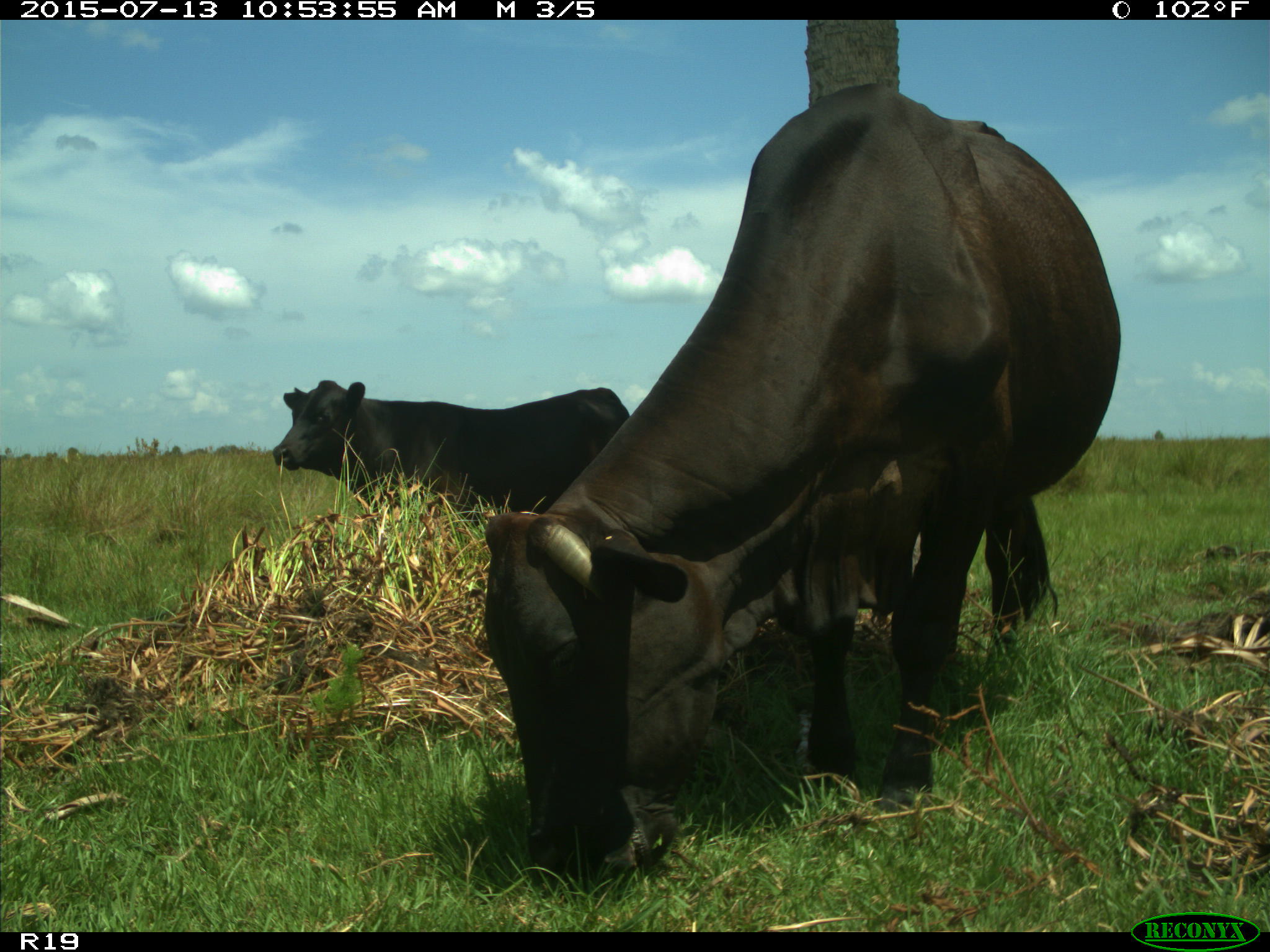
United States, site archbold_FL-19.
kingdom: Animalia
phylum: Chordata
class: Mammalia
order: Artiodactyla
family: Bovidae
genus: Bos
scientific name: Bos taurus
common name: domestic cow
Bos taurus (domestic cow).